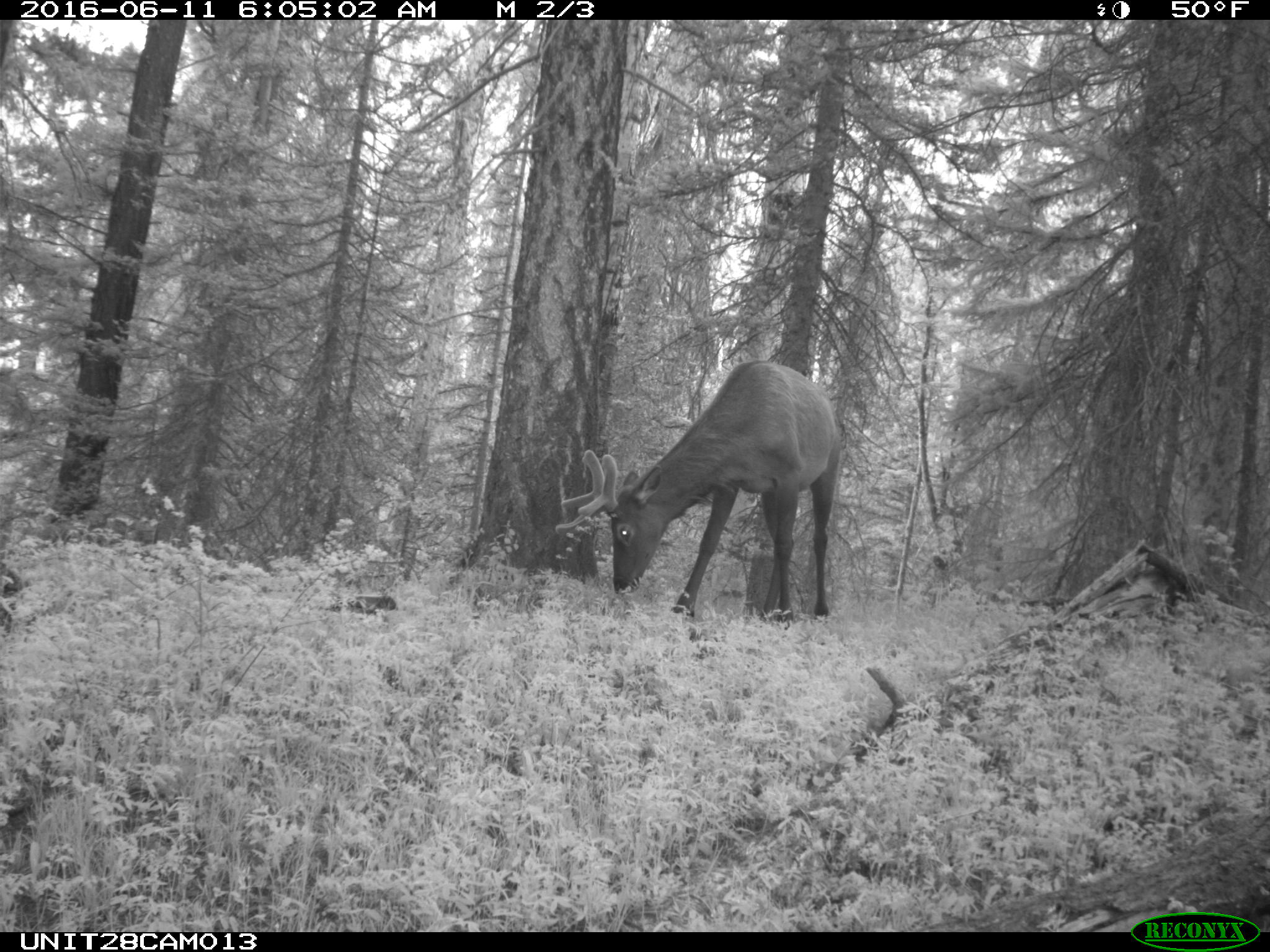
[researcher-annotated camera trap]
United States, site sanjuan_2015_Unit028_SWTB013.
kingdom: Animalia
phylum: Chordata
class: Mammalia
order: Artiodactyla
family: Cervidae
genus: Cervus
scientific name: Cervus elaphus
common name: red deer